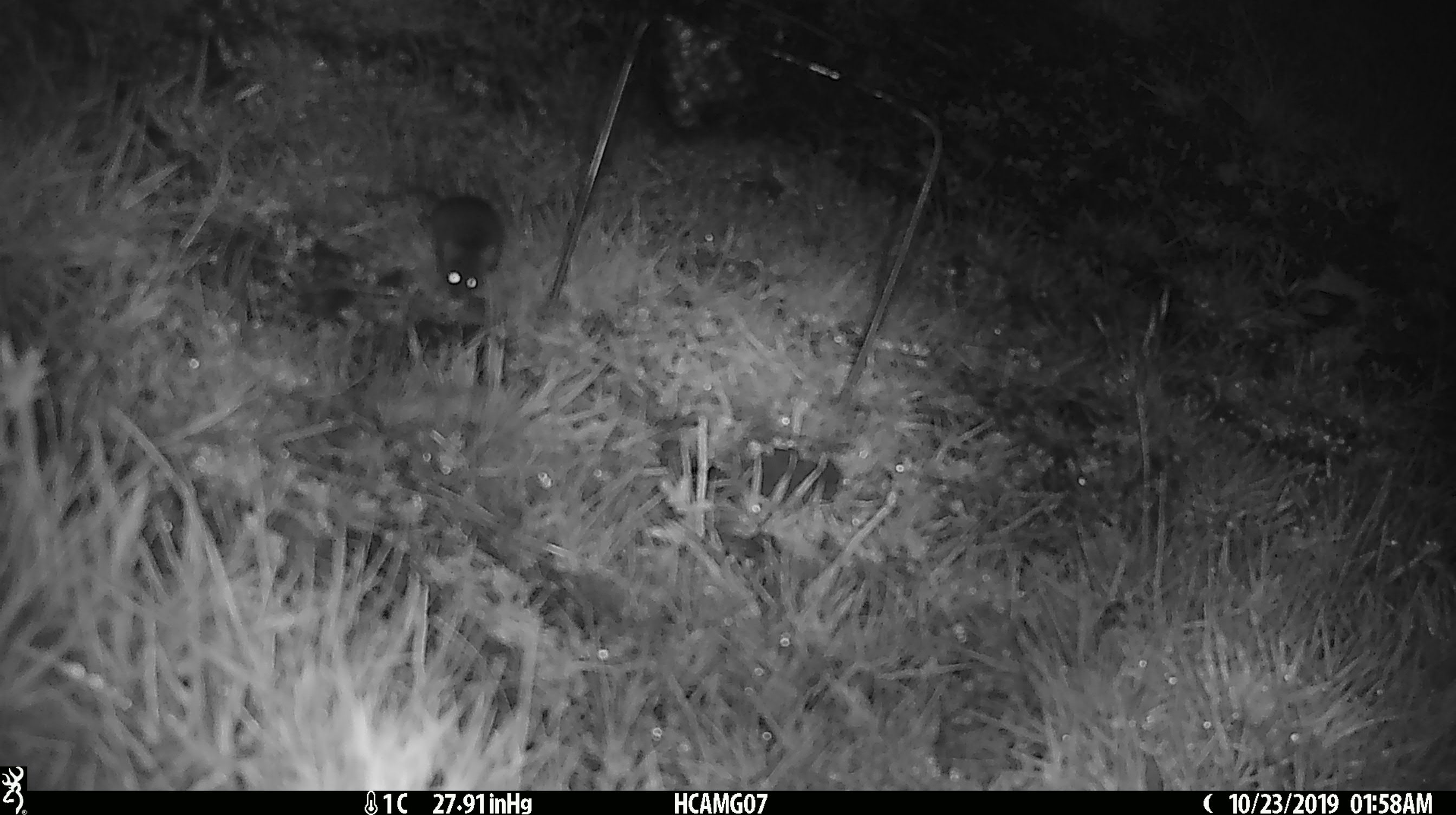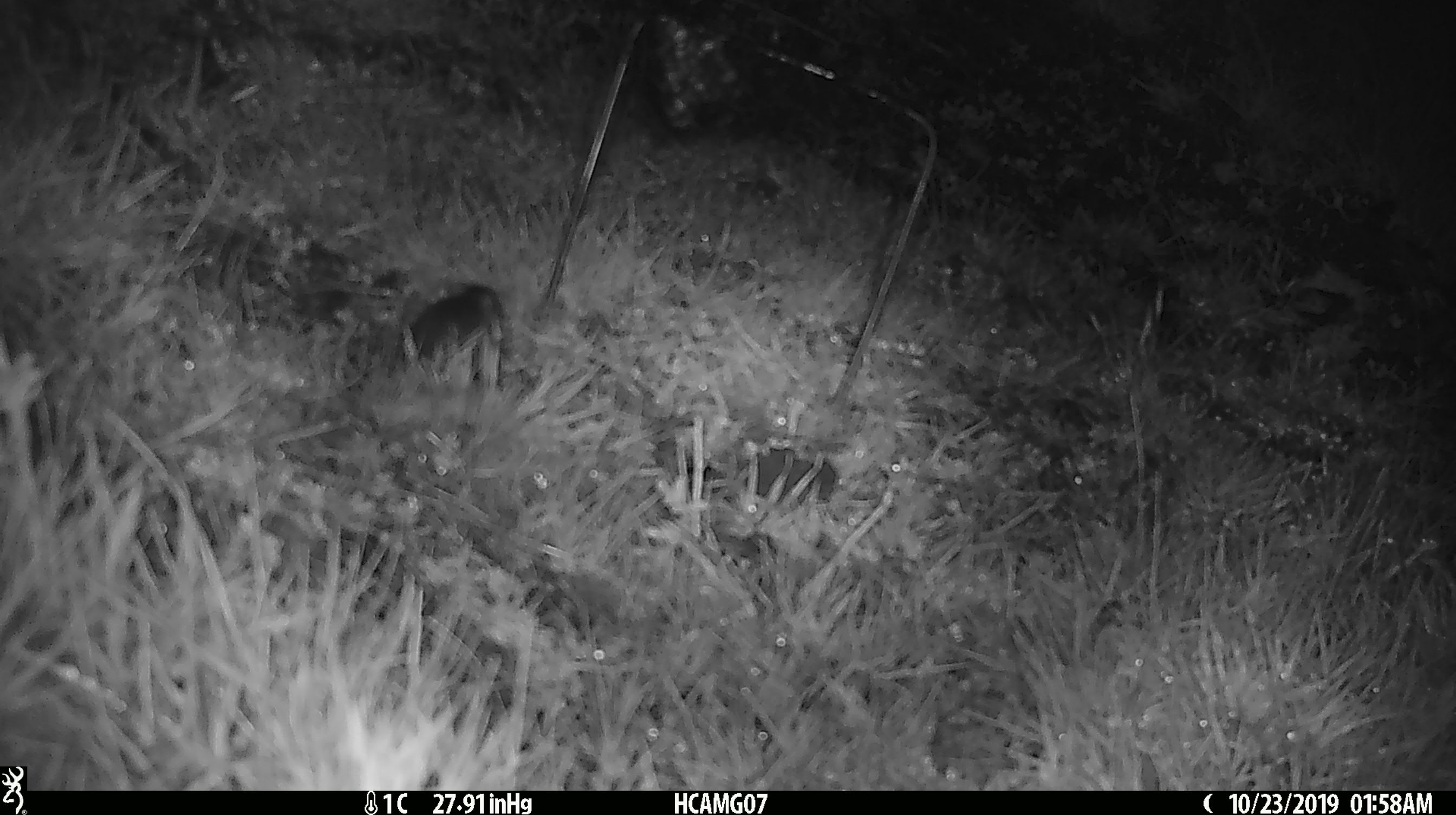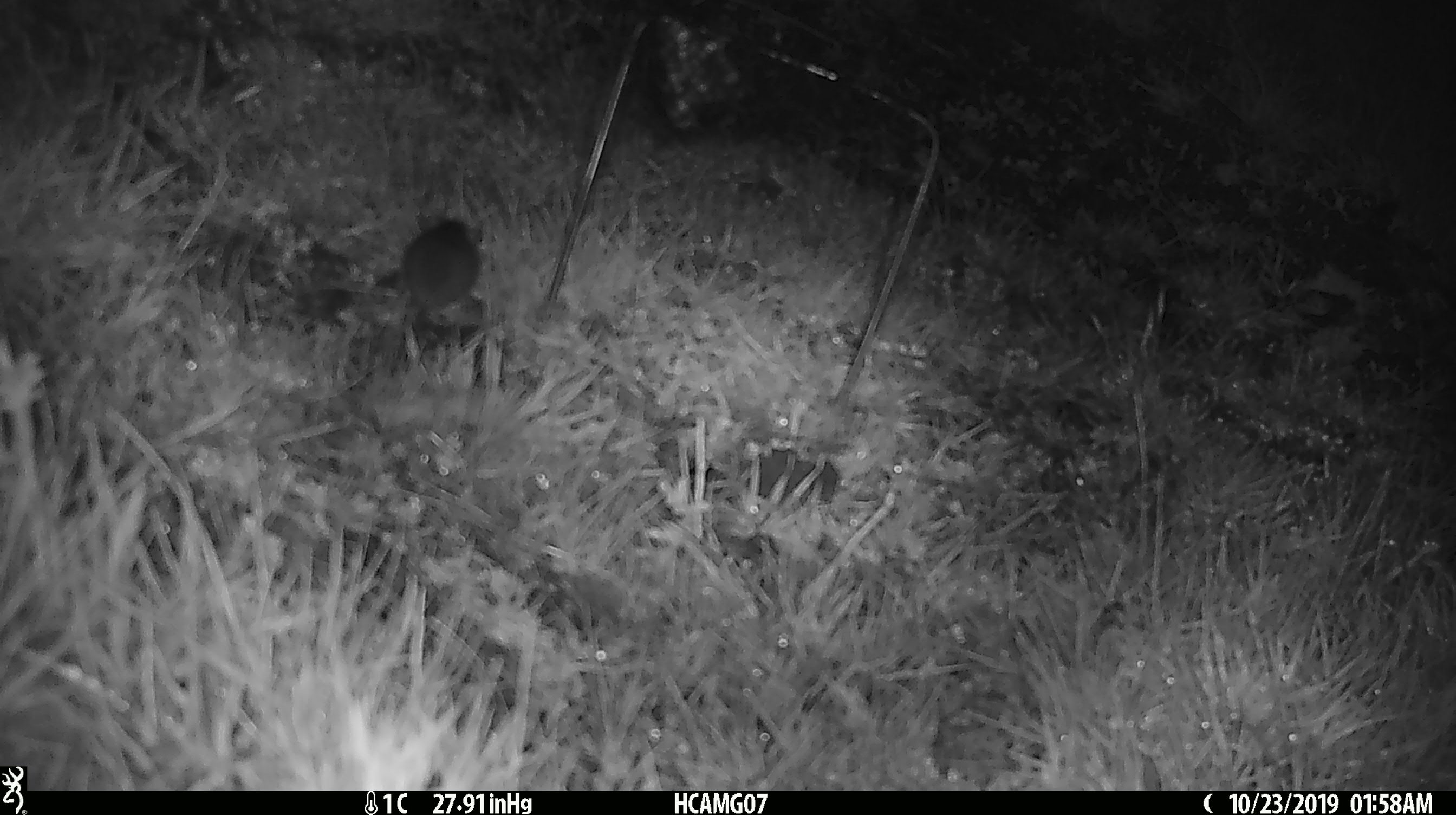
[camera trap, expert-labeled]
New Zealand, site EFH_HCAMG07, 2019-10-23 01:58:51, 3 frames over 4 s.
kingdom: Animalia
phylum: Chordata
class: Mammalia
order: Rodentia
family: Muridae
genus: Mus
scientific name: Mus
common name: mouse